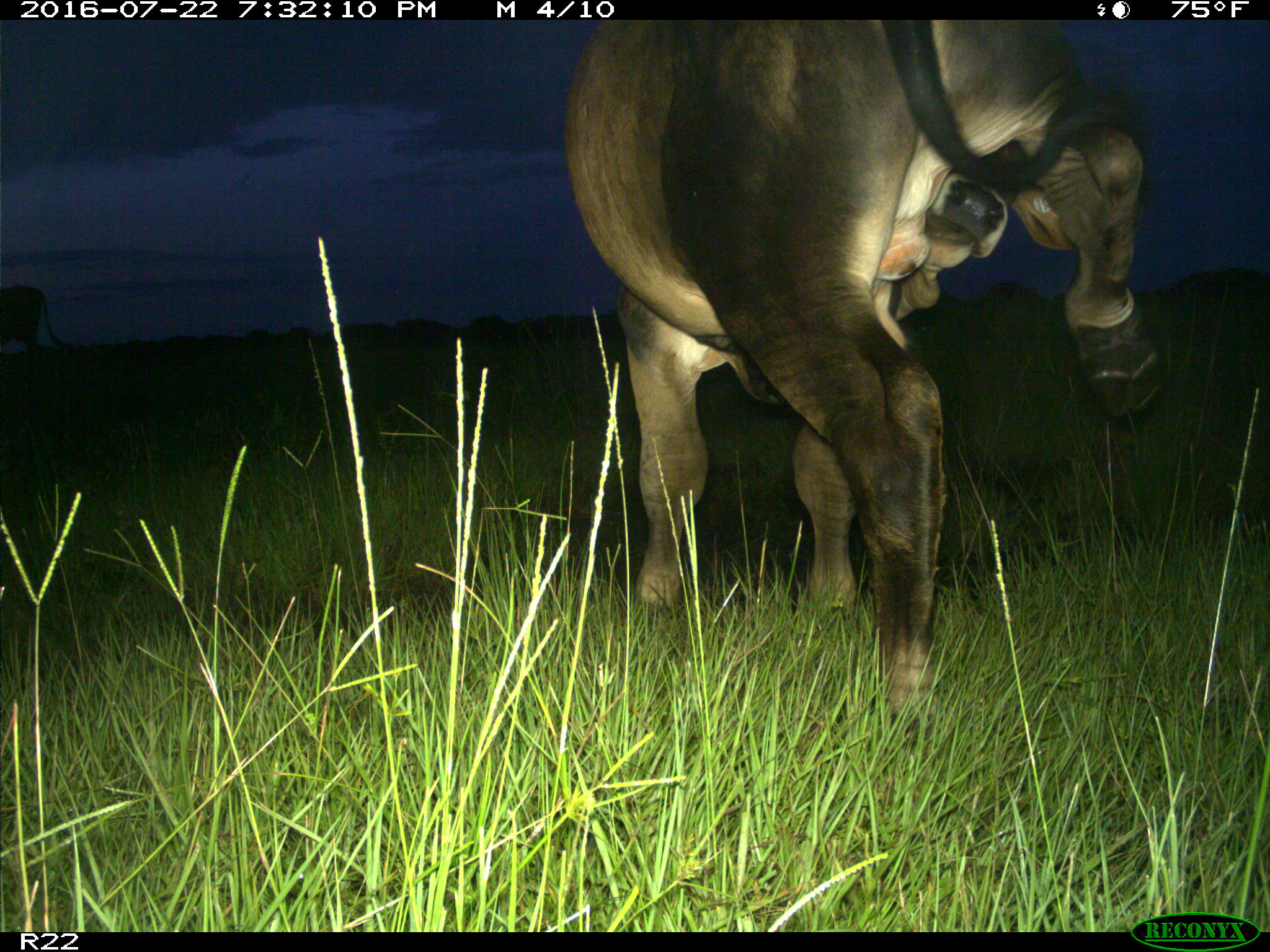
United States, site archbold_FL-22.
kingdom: Animalia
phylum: Chordata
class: Mammalia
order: Artiodactyla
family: Bovidae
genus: Bos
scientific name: Bos taurus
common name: domestic cow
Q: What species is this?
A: Bos taurus (domestic cow).